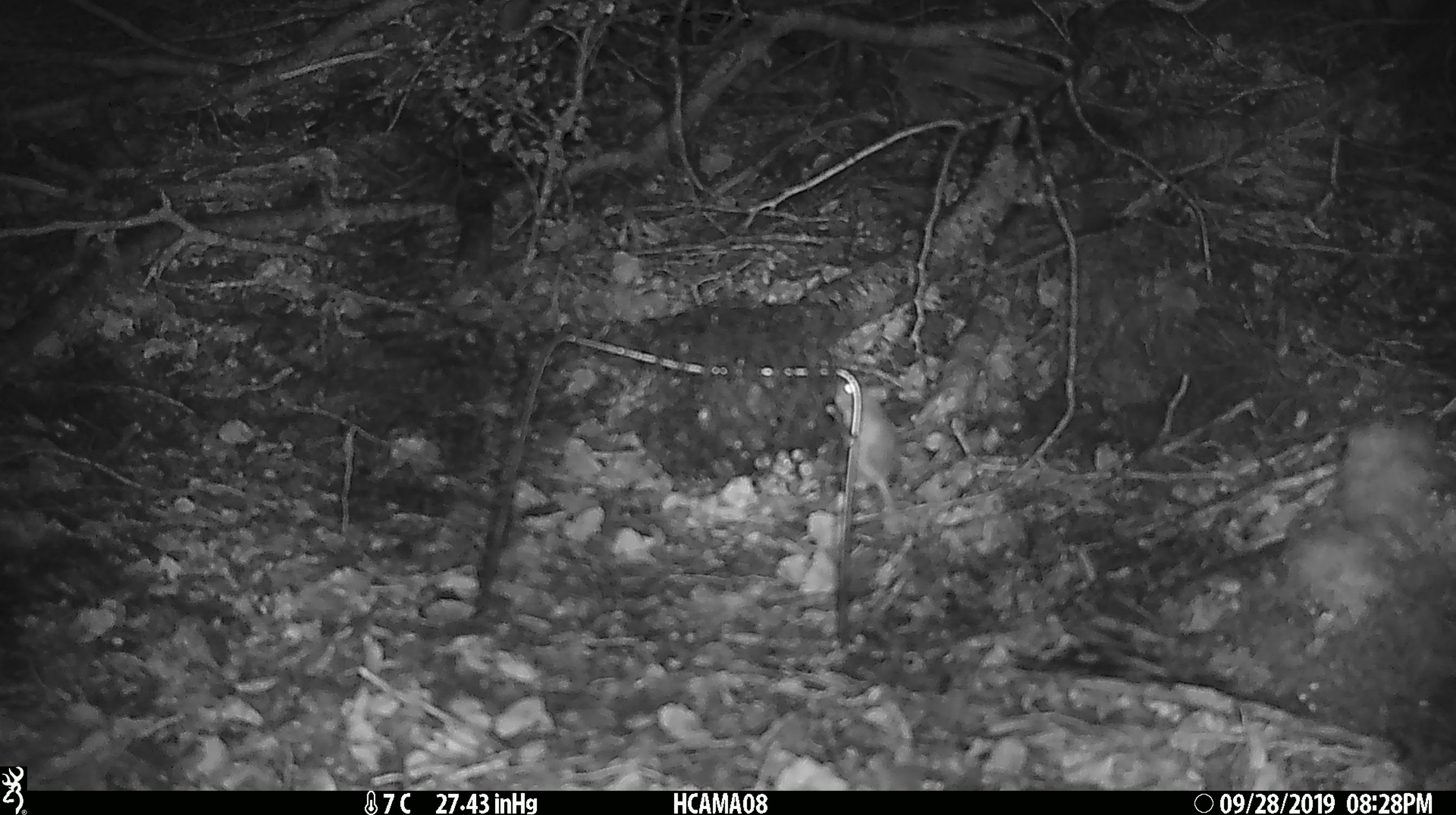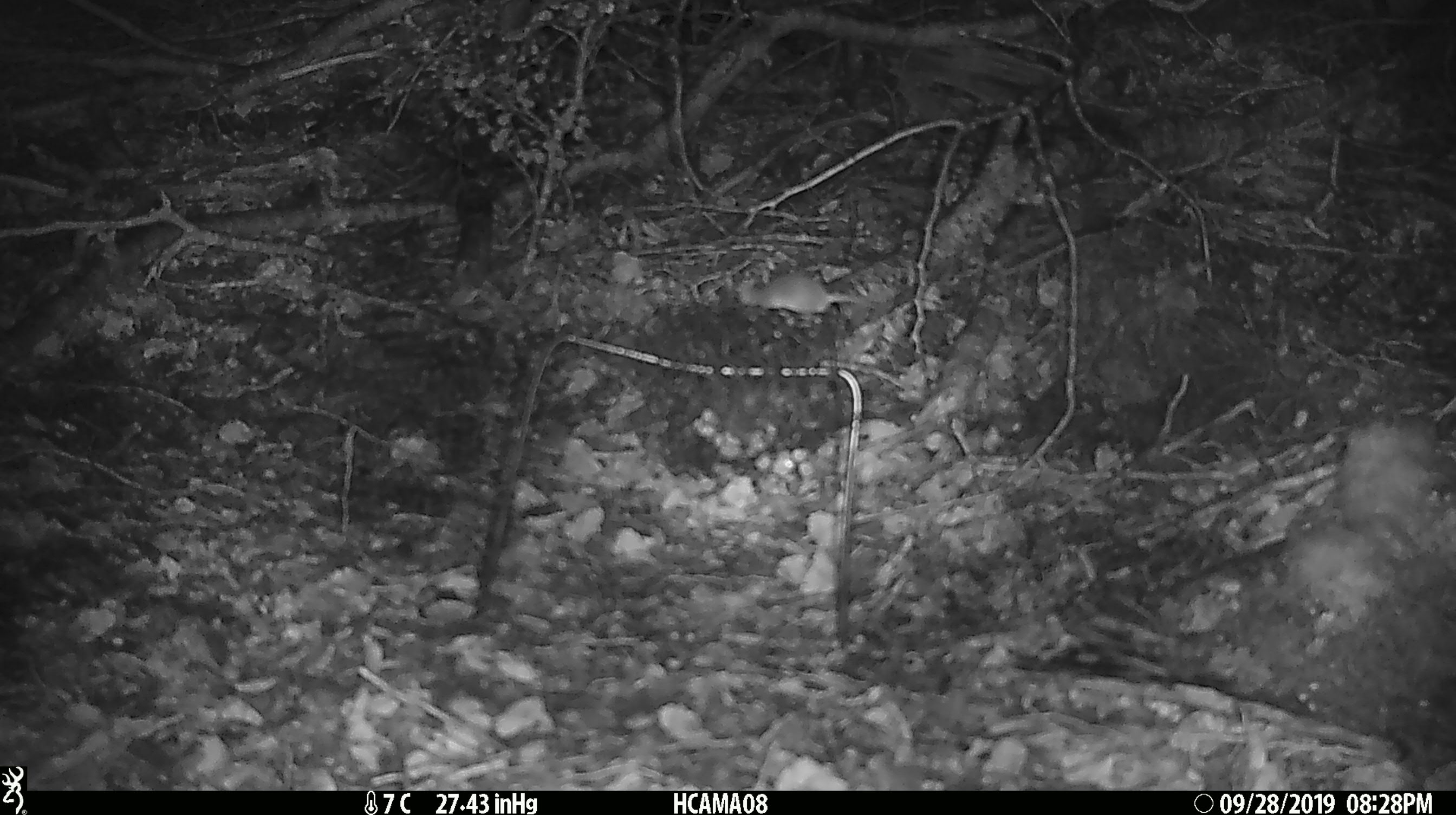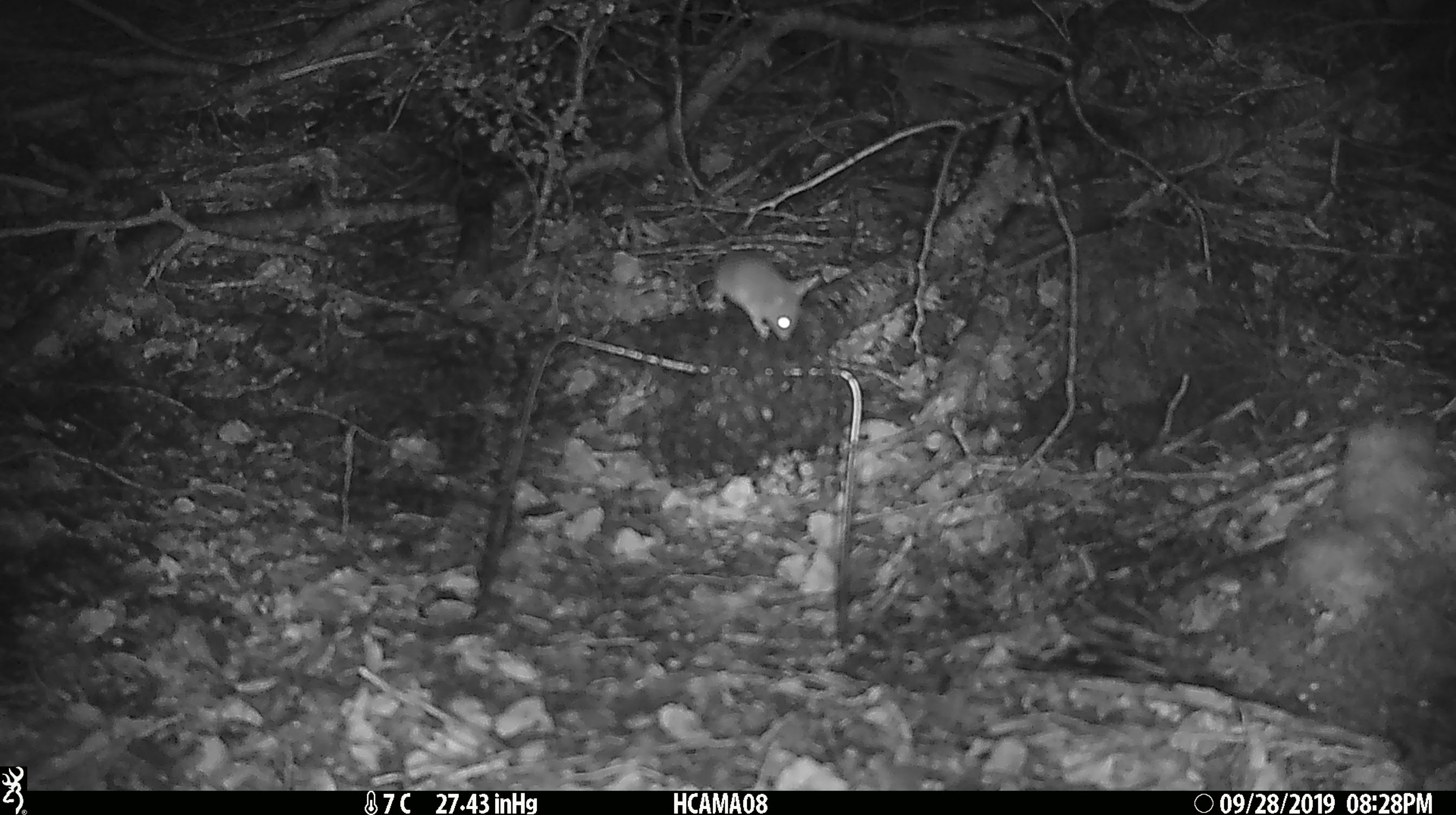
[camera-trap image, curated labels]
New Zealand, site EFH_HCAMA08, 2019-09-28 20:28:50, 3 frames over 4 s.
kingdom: Animalia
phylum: Chordata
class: Mammalia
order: Rodentia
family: Muridae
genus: Mus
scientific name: Mus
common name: mouse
Mouse (Mus).